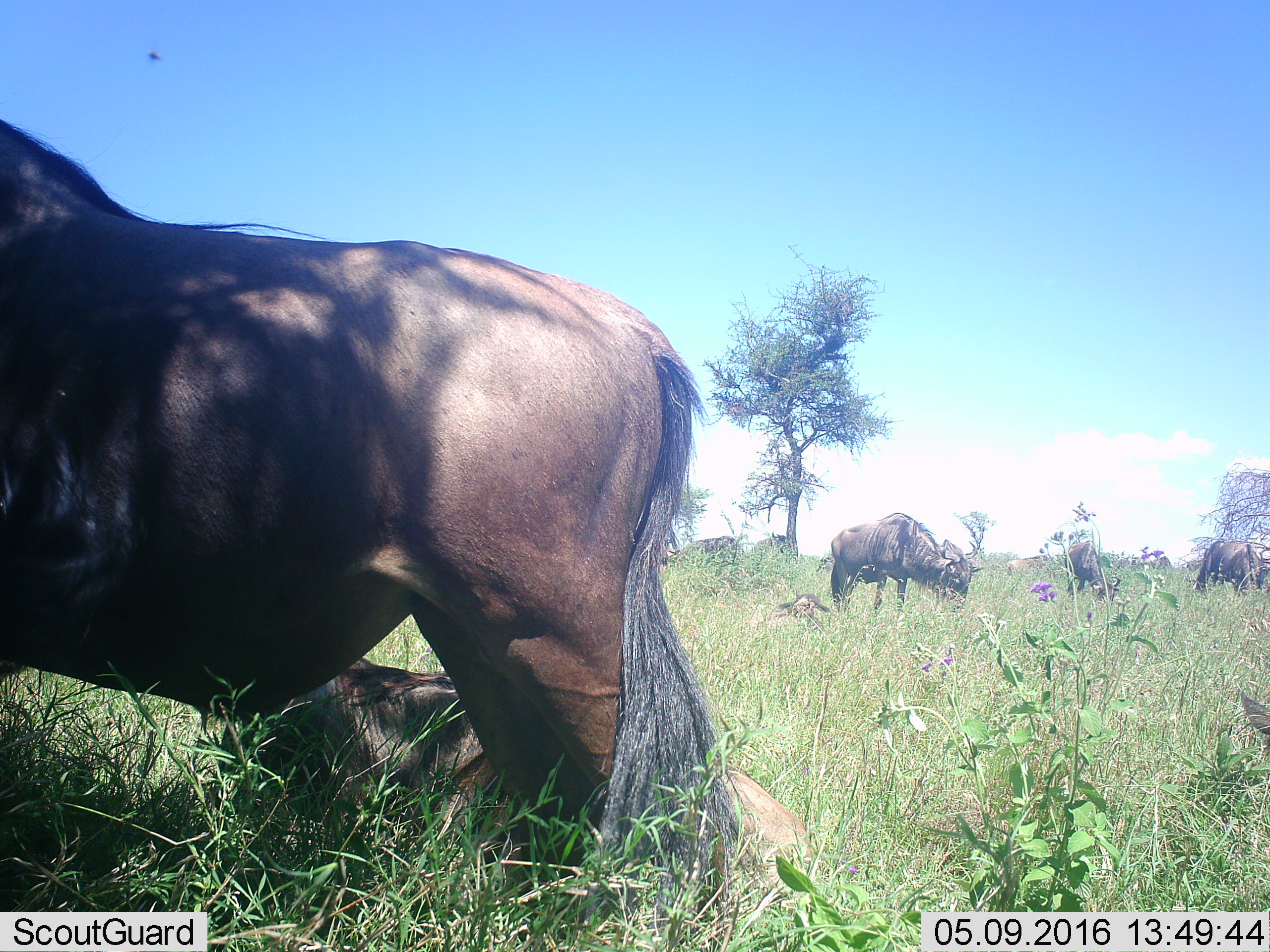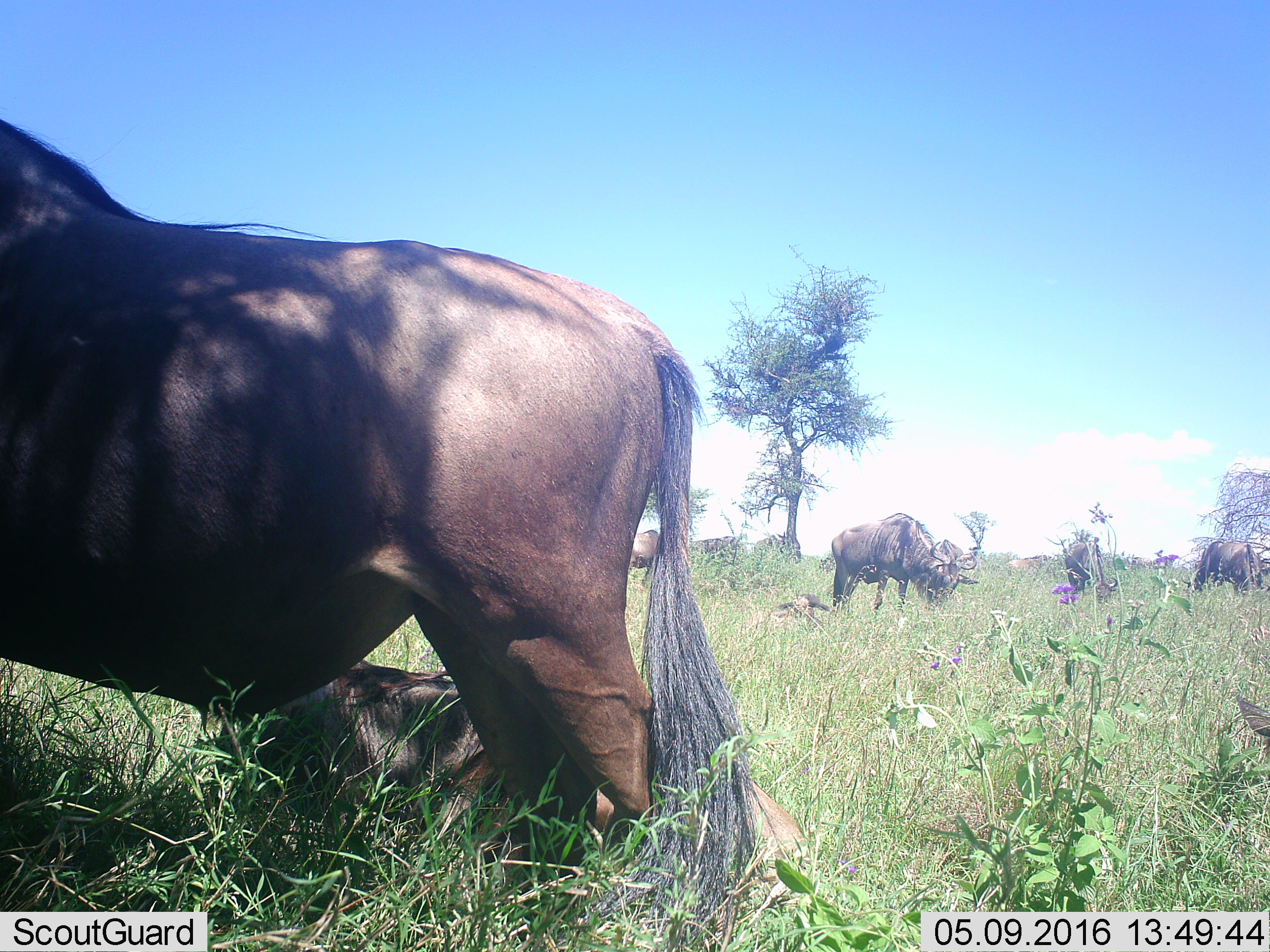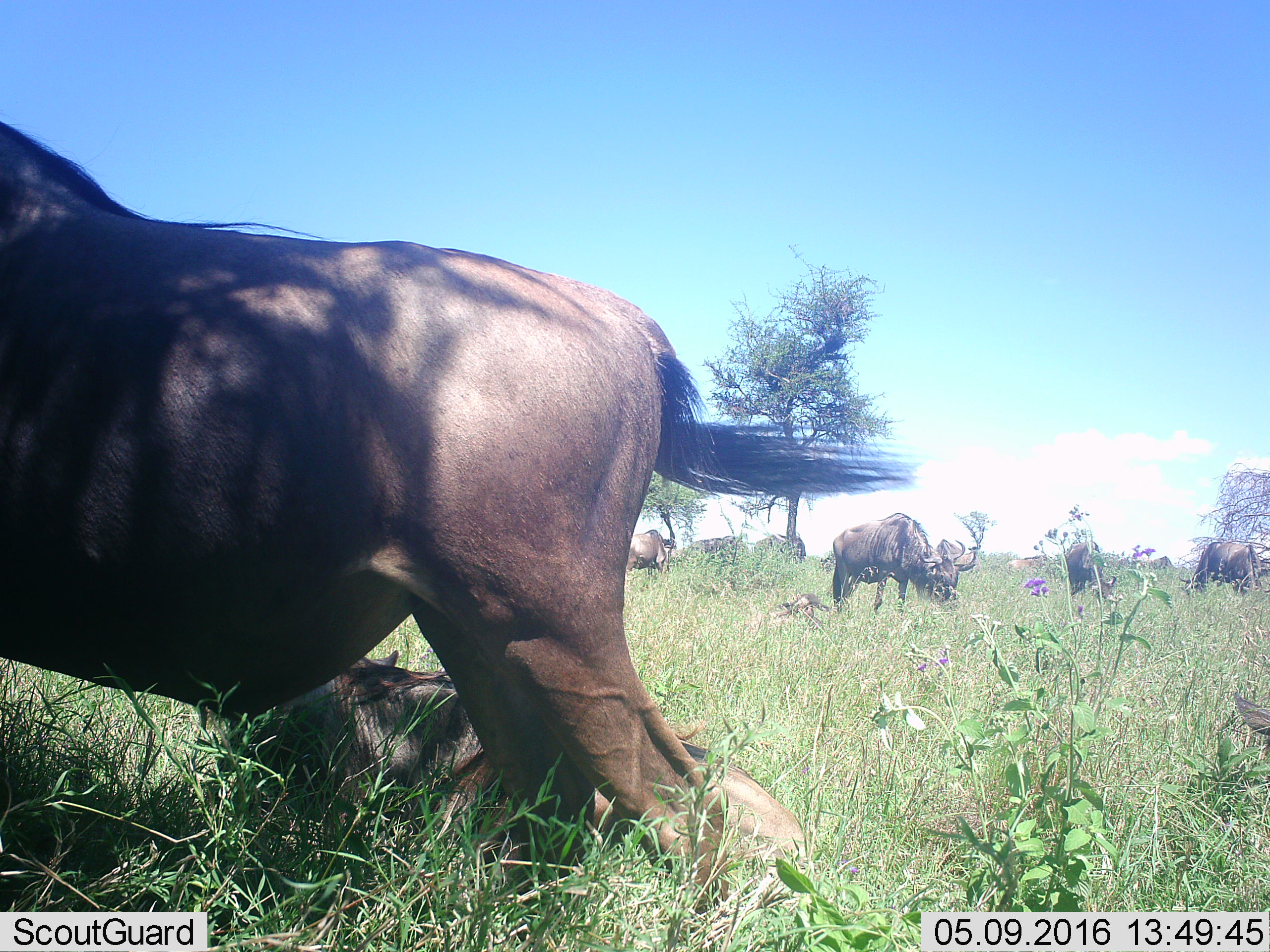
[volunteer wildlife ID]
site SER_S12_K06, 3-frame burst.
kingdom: Animalia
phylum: Chordata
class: Mammalia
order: Artiodactyla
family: Bovidae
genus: Connochaetes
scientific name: Connochaetes taurinus taurinus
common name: blue wildebeest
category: wildebeestblue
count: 11-50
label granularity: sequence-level